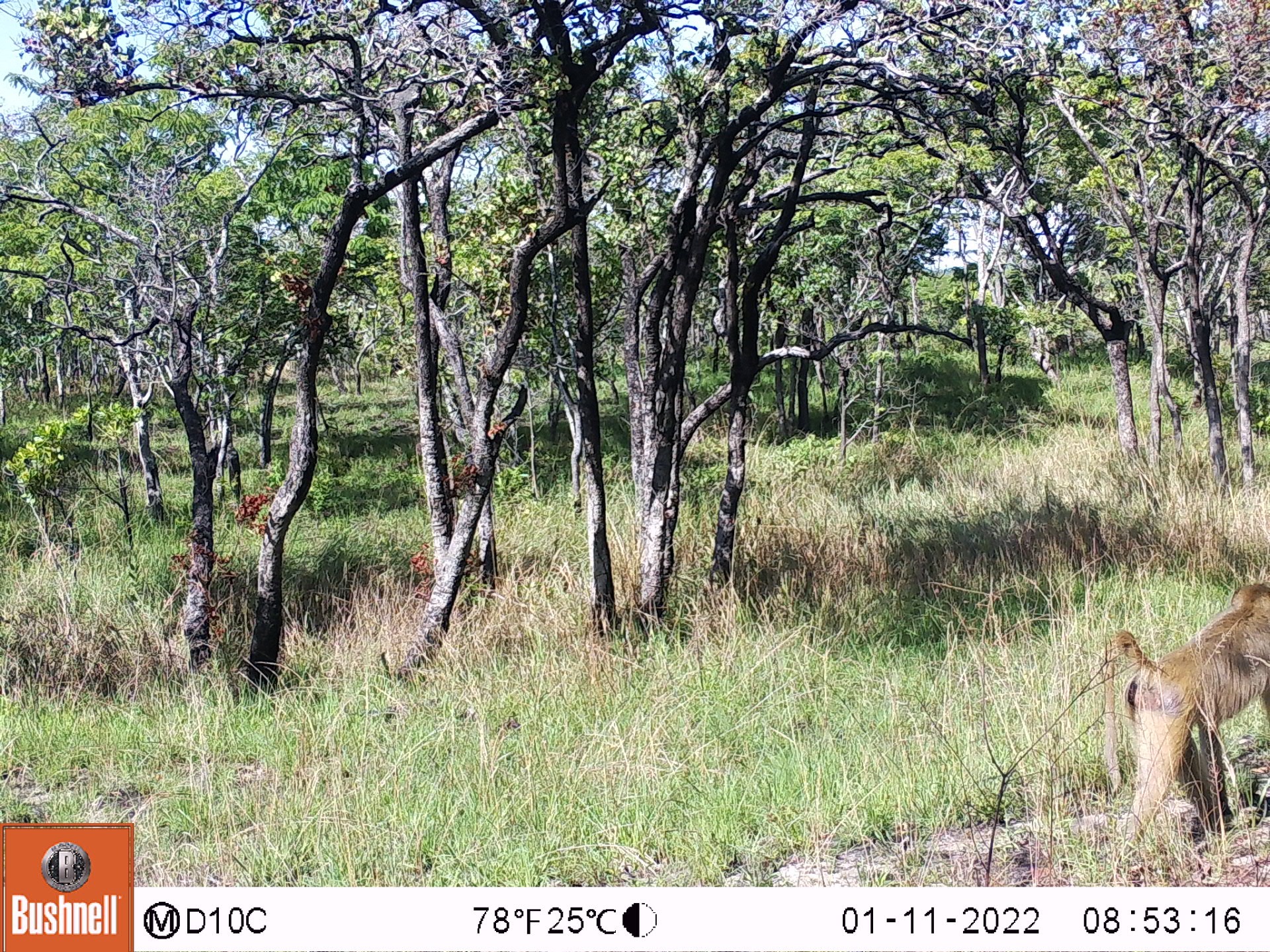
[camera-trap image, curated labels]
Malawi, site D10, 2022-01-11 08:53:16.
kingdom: Animalia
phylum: Chordata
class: Mammalia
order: Primates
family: Cercopithecidae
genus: Papio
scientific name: Papio cynocephalus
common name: yellow baboon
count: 1